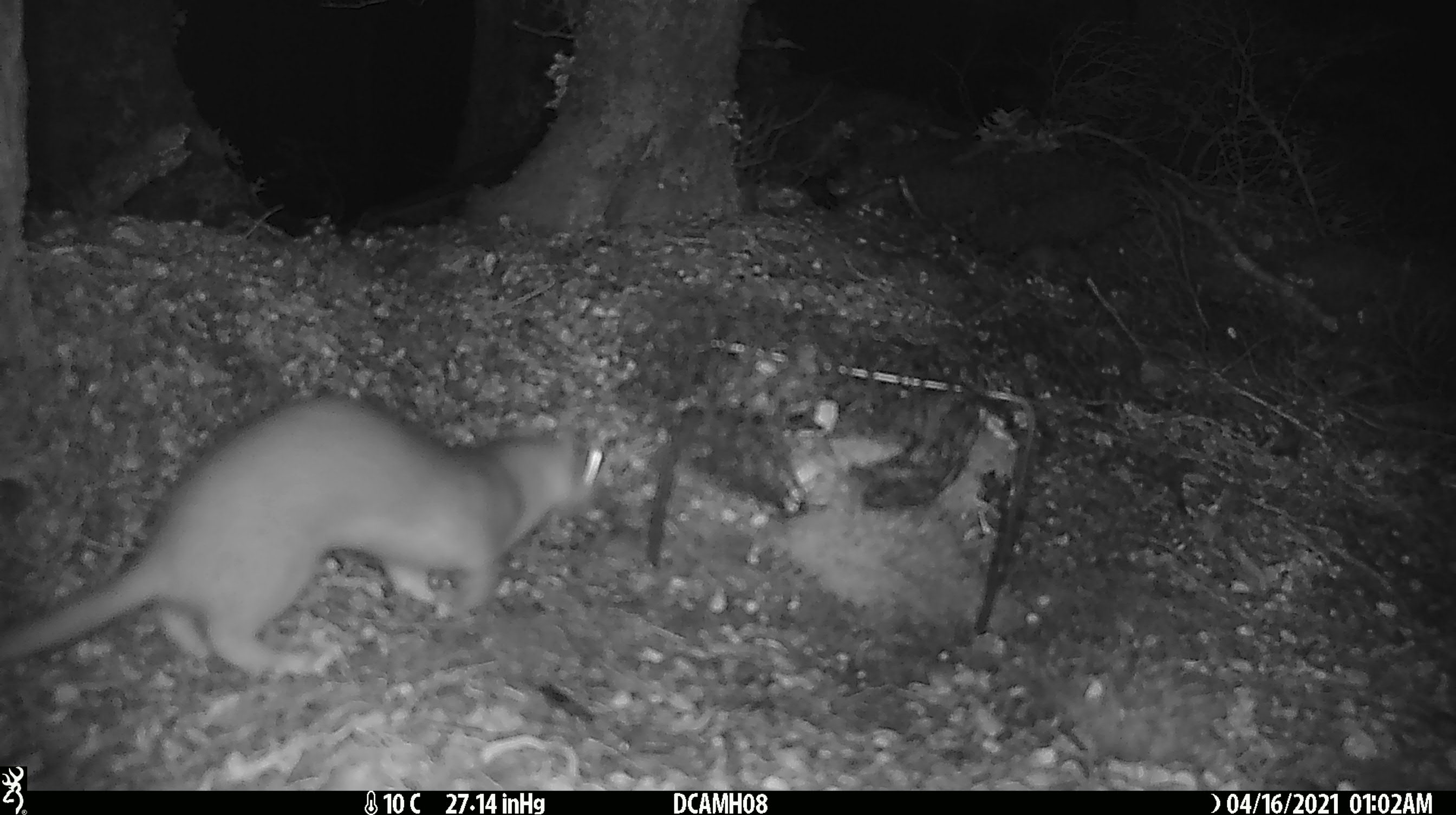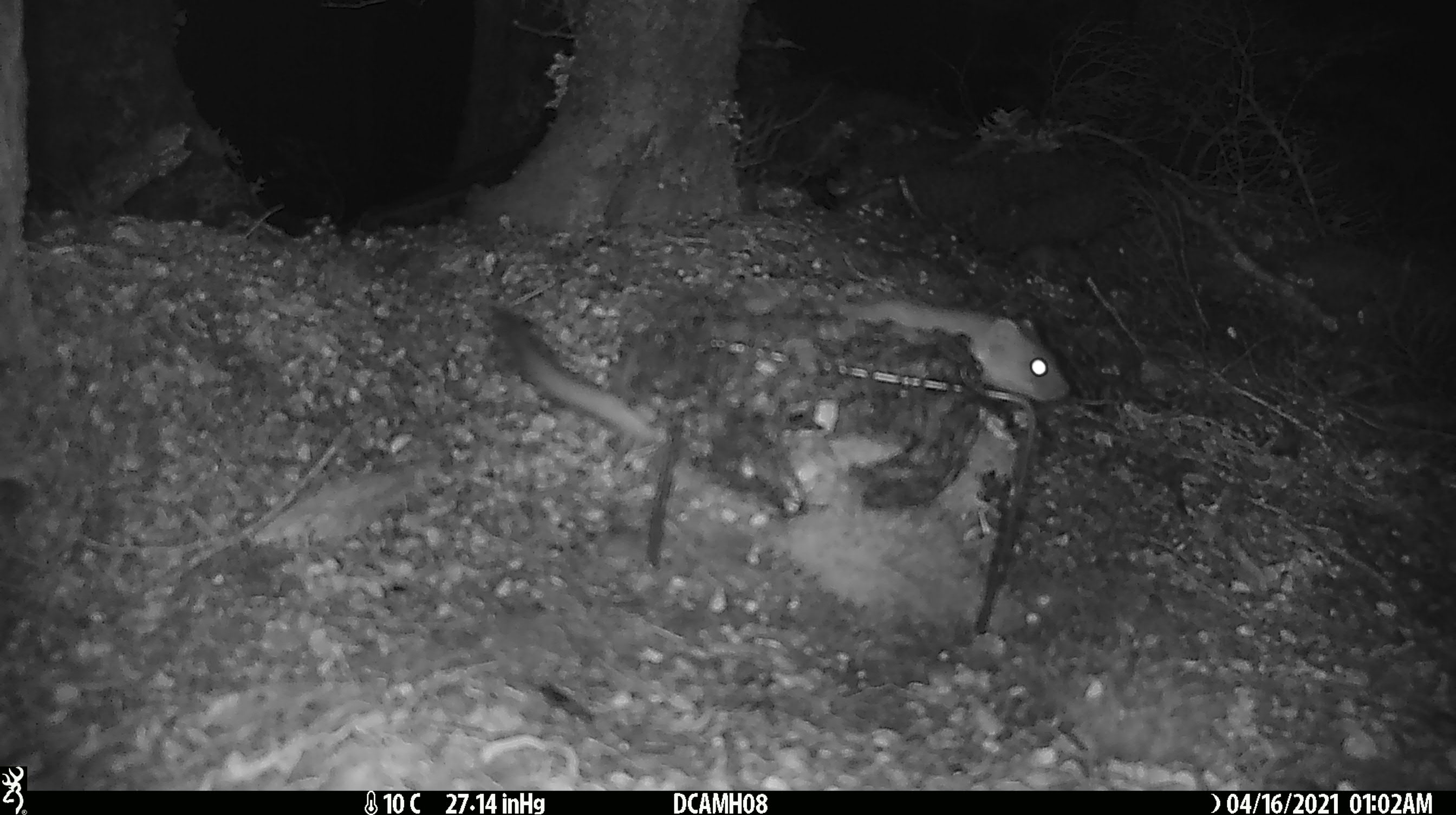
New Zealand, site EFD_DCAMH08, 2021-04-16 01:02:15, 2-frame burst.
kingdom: Animalia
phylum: Chordata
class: Mammalia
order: Carnivora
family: Mustelidae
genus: Mustela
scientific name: Mustela erminea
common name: stoat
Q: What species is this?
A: Stoat (Mustela erminea).